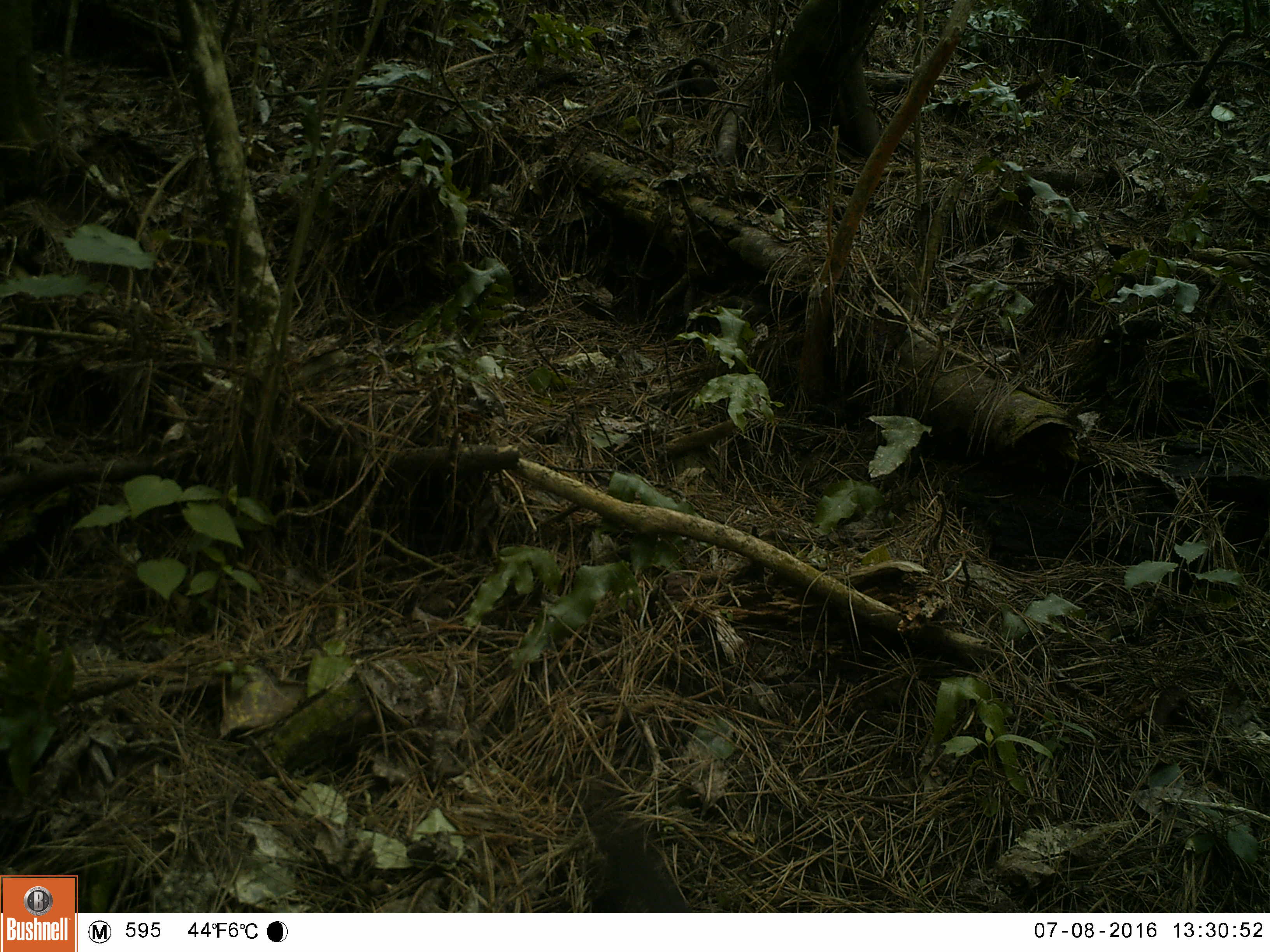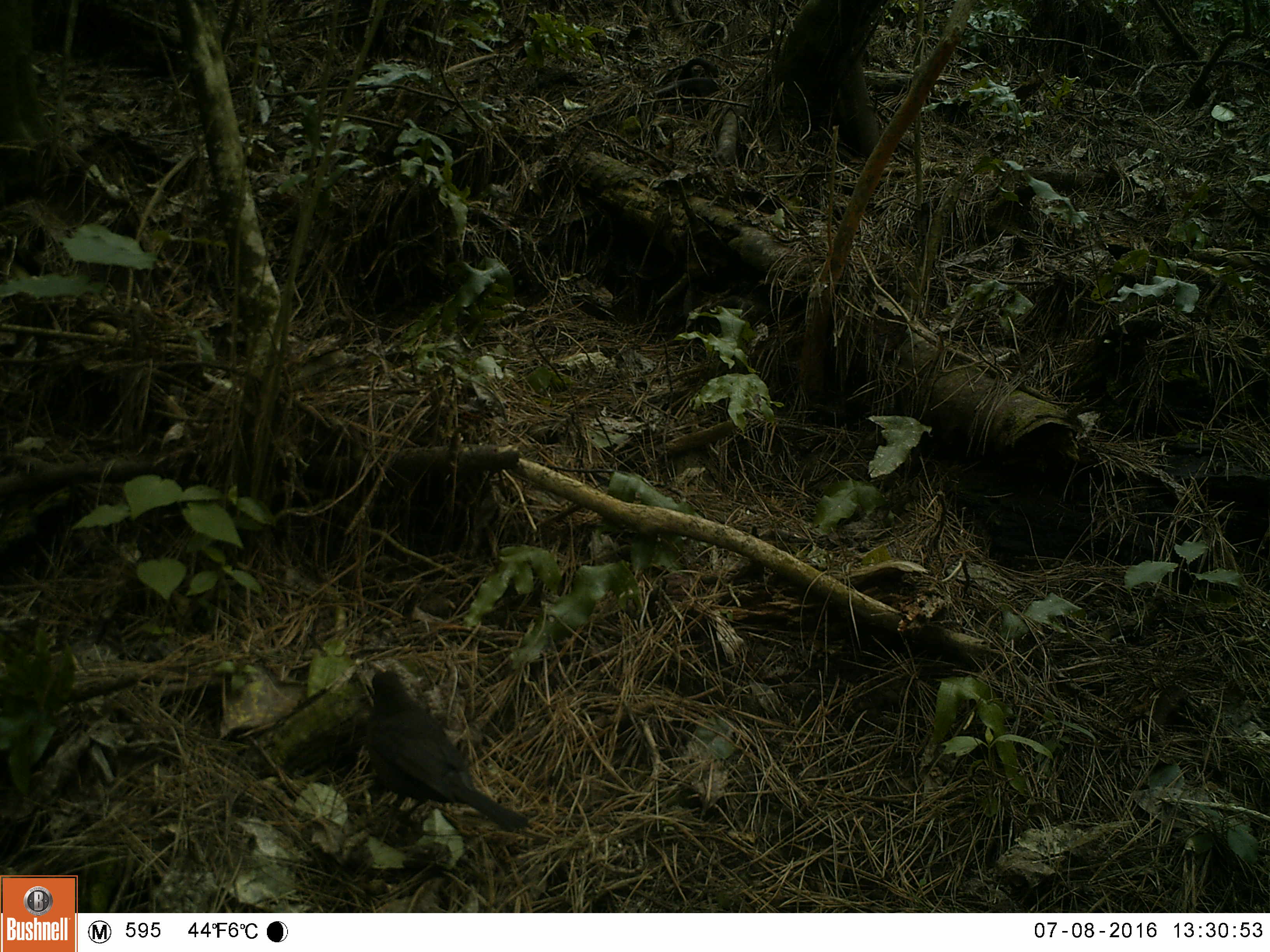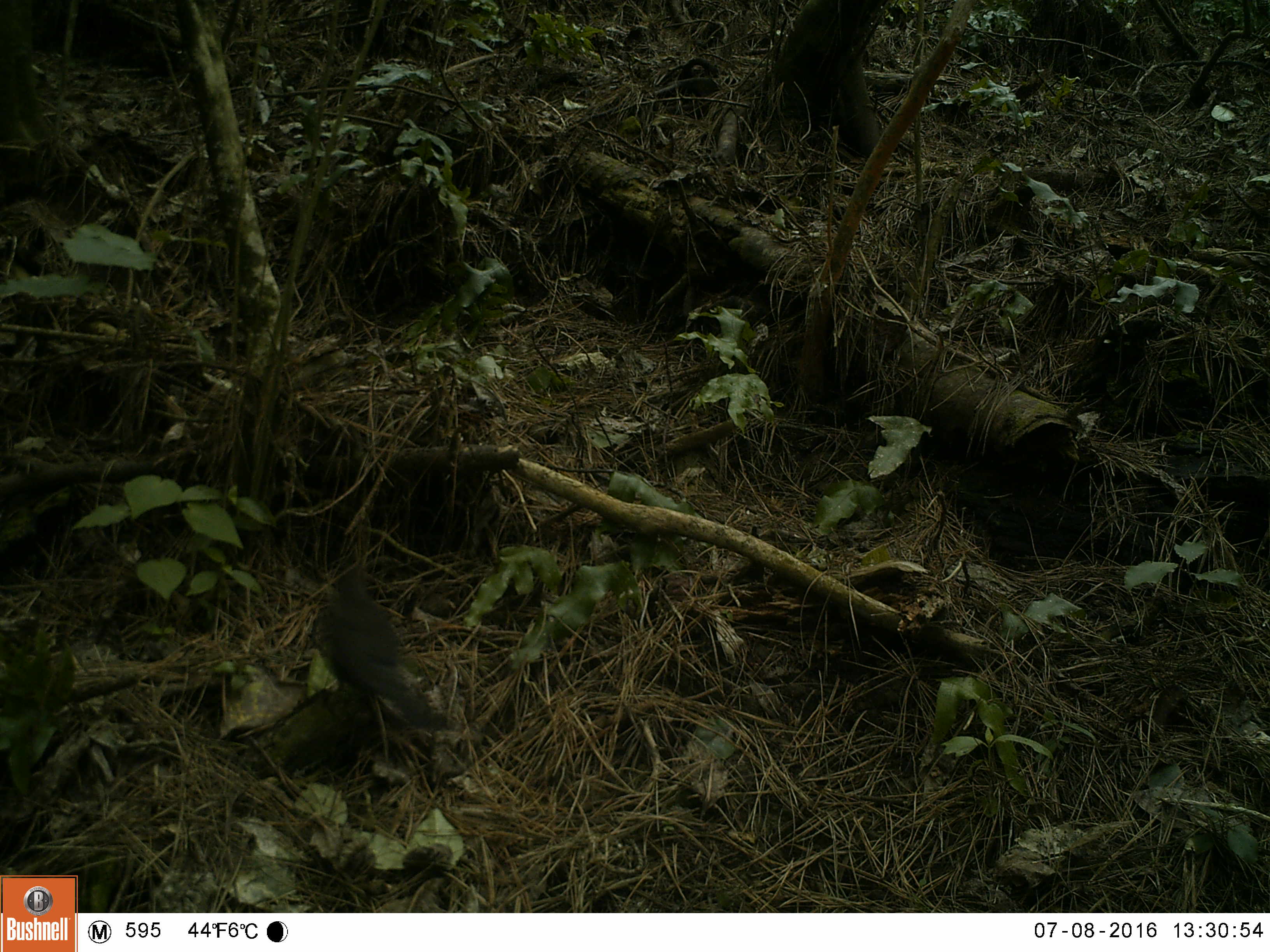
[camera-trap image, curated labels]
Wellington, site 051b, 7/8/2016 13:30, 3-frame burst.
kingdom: Animalia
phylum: Chordata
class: Aves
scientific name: Aves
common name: bird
Bird (Aves).